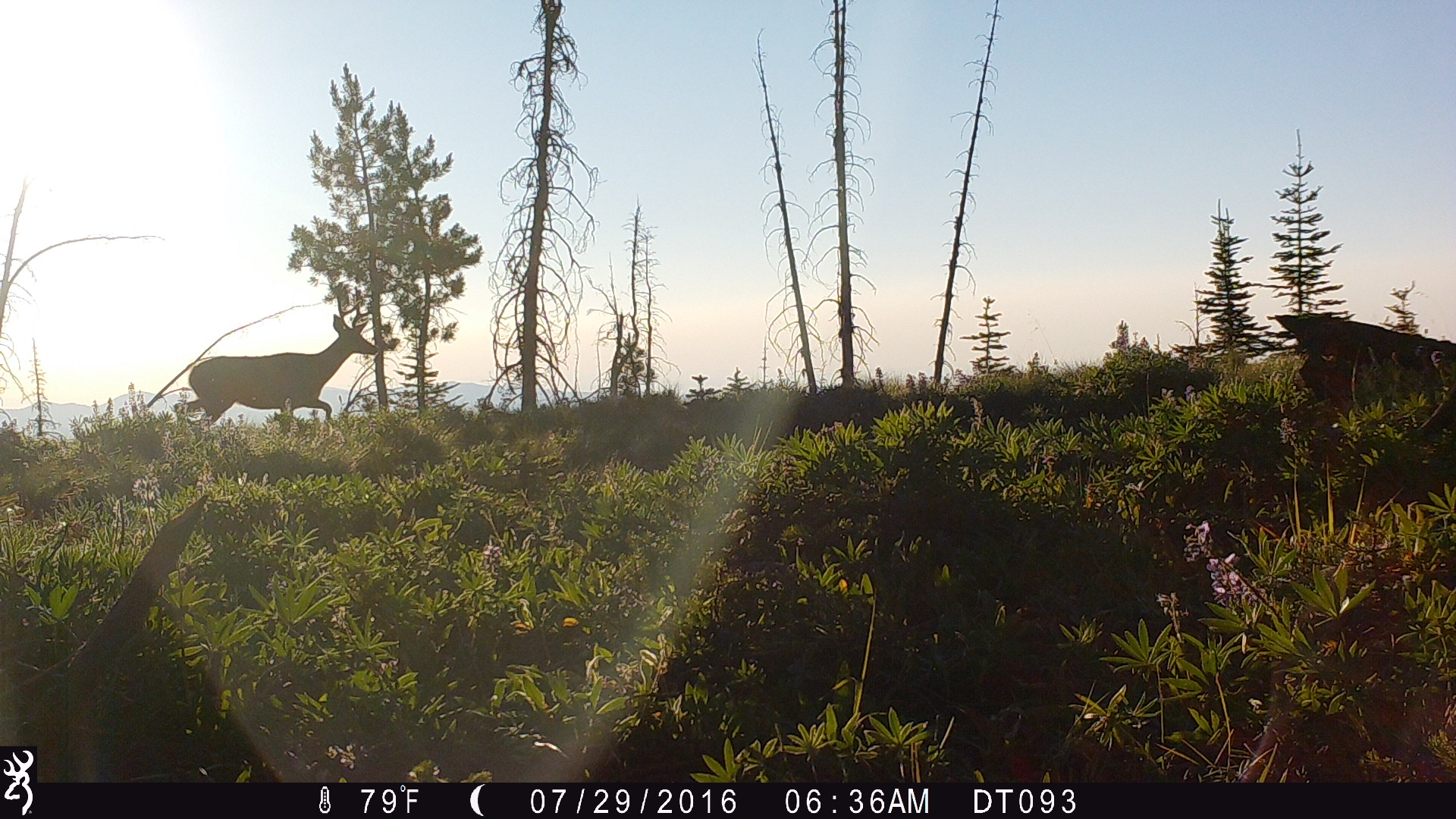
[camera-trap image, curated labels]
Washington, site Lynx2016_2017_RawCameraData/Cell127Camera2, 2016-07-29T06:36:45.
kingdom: Animalia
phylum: Chordata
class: Mammalia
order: Artiodactyla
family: Cervidae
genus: Odocoileus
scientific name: Odocoileus hemionus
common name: mule deer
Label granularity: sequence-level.